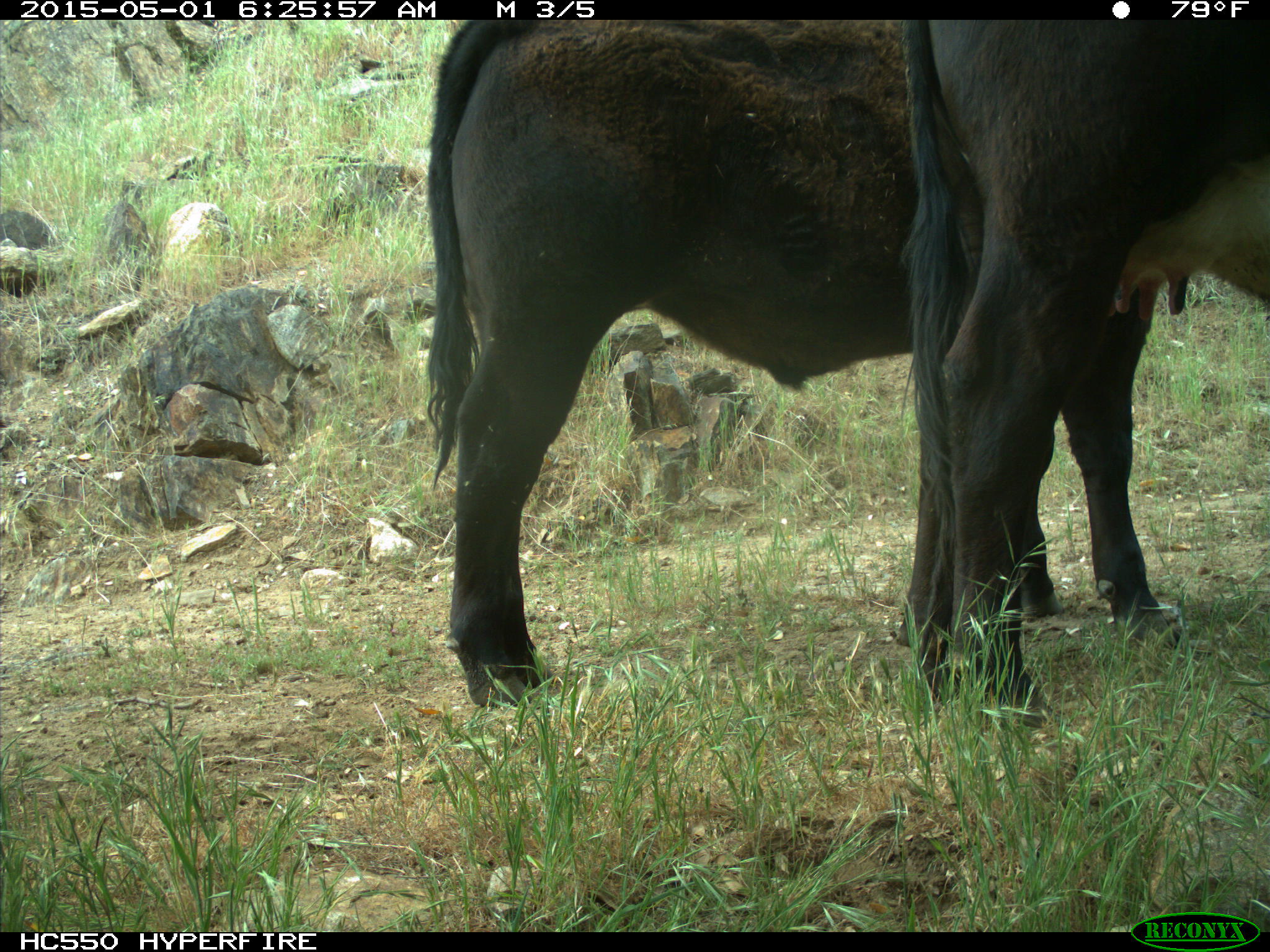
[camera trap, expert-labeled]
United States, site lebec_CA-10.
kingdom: Animalia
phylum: Chordata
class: Mammalia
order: Artiodactyla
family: Bovidae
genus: Bos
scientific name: Bos taurus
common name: domestic cow